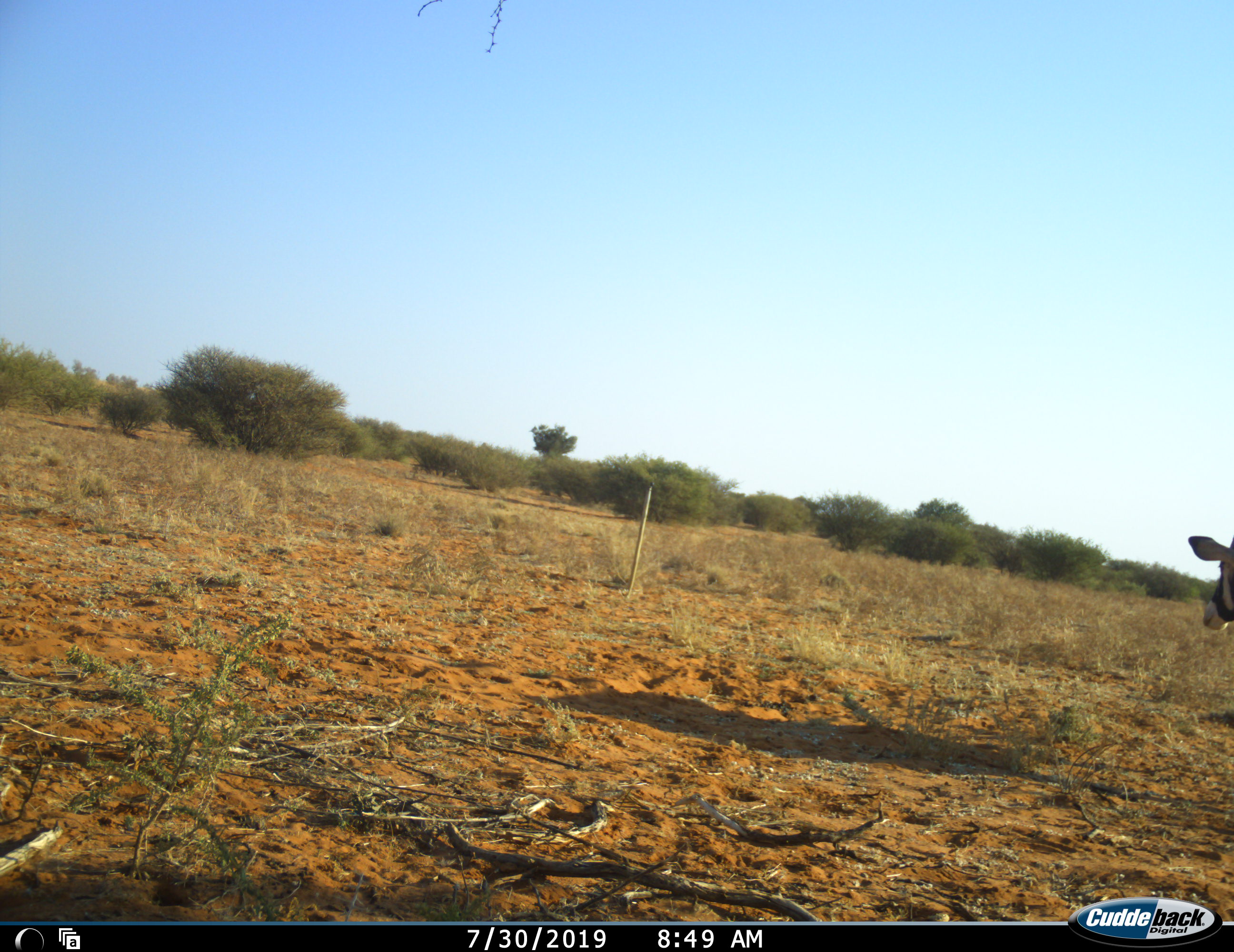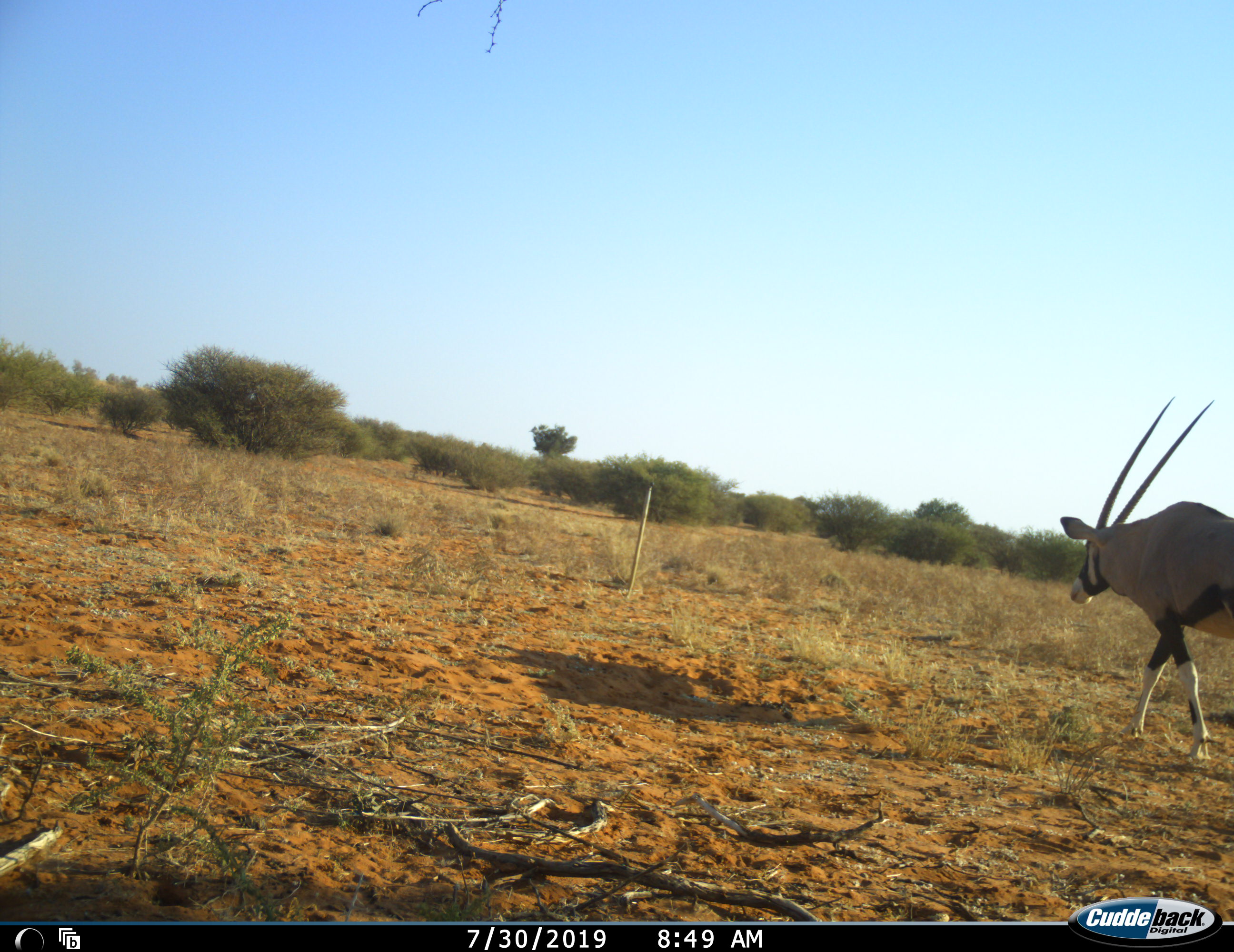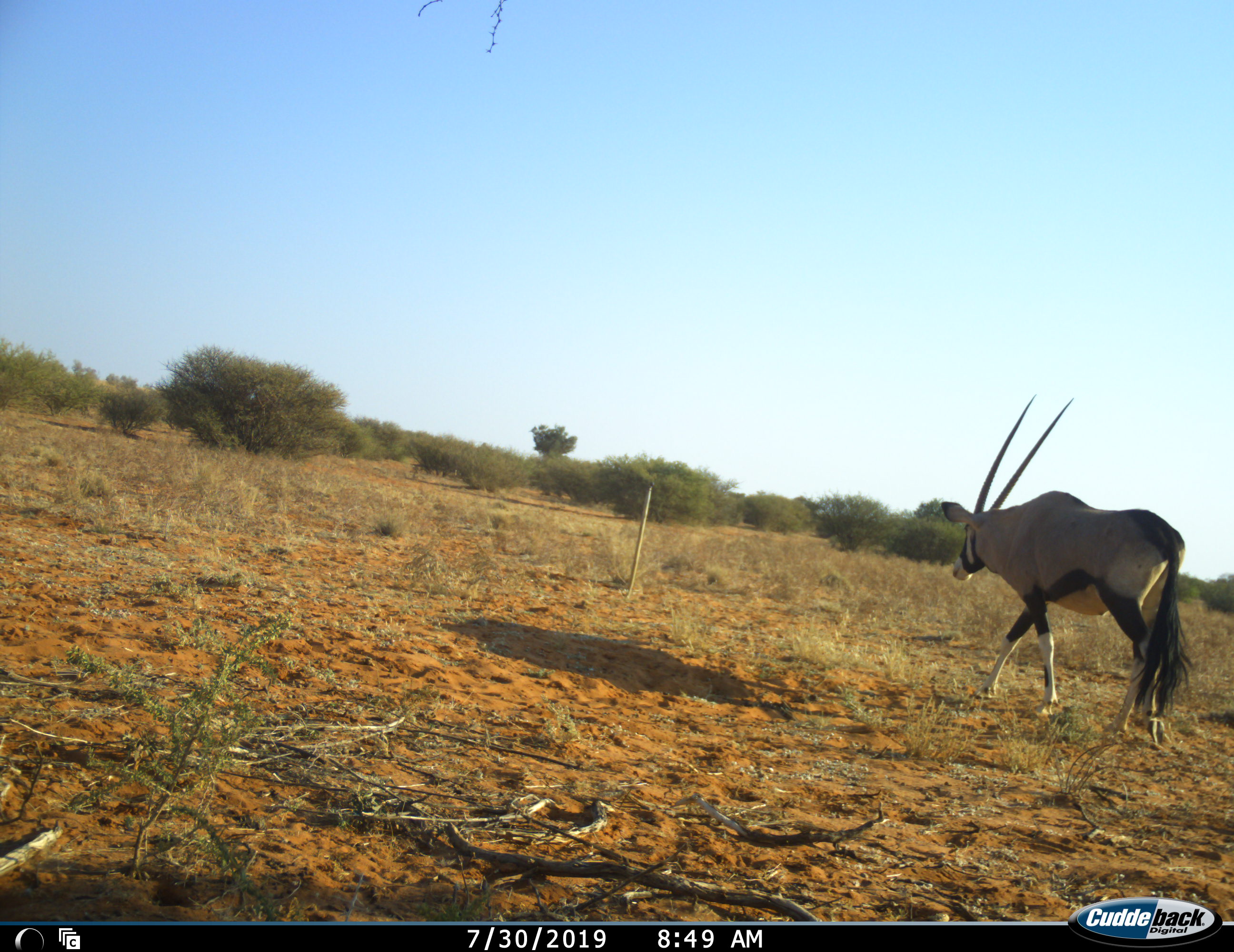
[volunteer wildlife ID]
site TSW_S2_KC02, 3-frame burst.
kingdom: Animalia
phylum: Chordata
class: Mammalia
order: Artiodactyla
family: Bovidae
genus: Oryx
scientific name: Oryx gazella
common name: gemsbok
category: oryx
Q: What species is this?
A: Oryx (gemsbok) (Oryx gazella).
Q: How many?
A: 1.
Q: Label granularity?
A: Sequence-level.